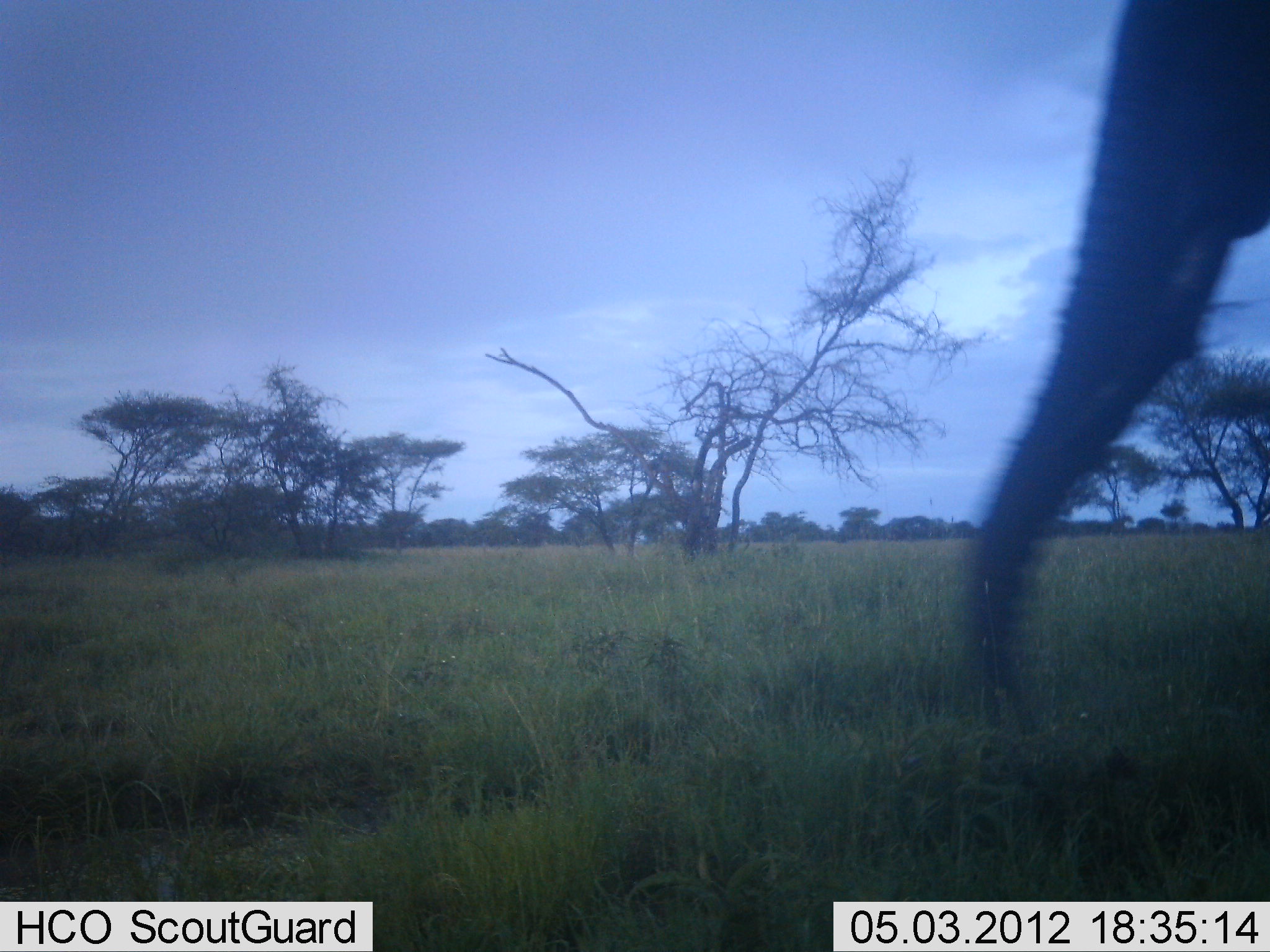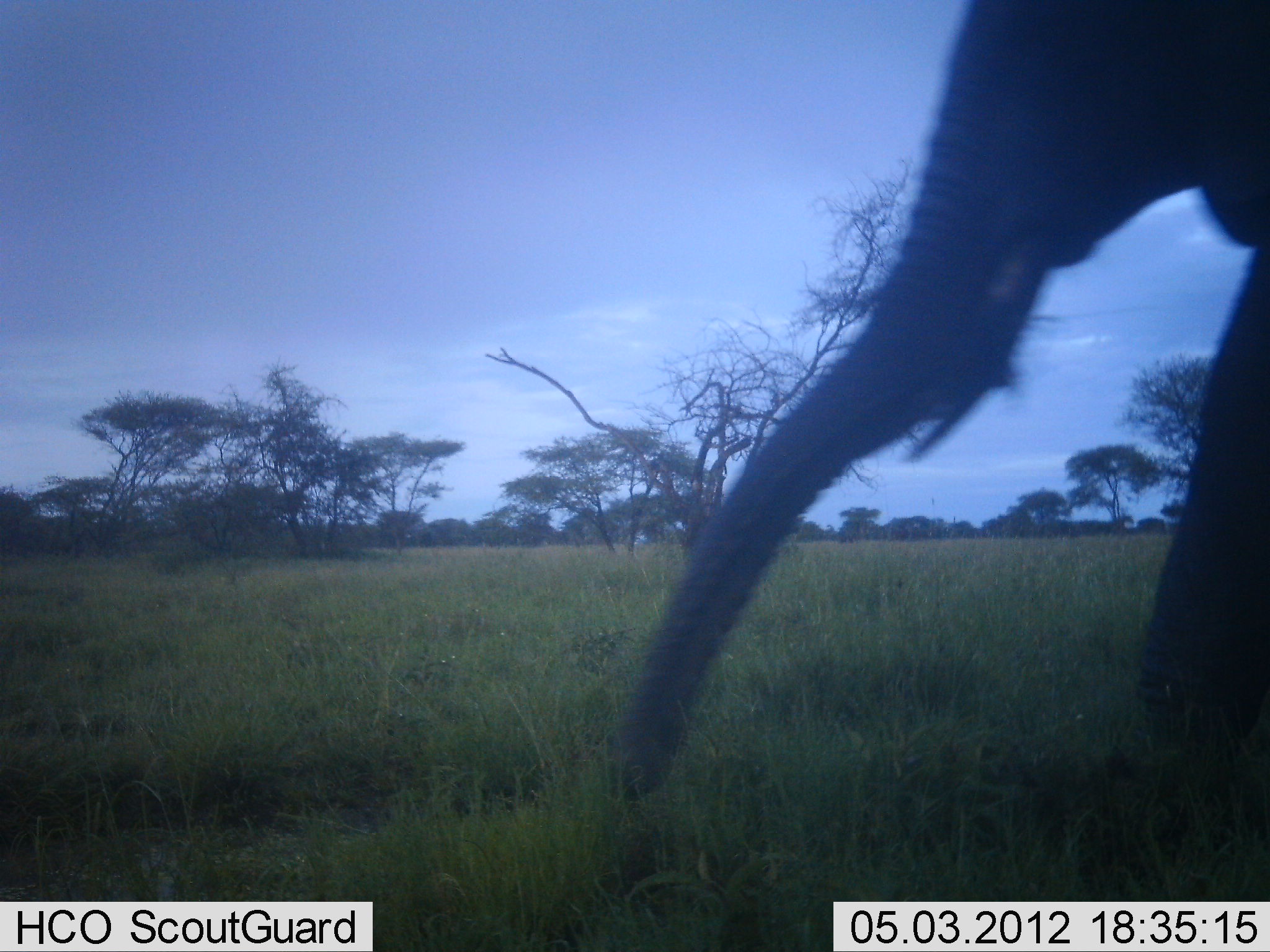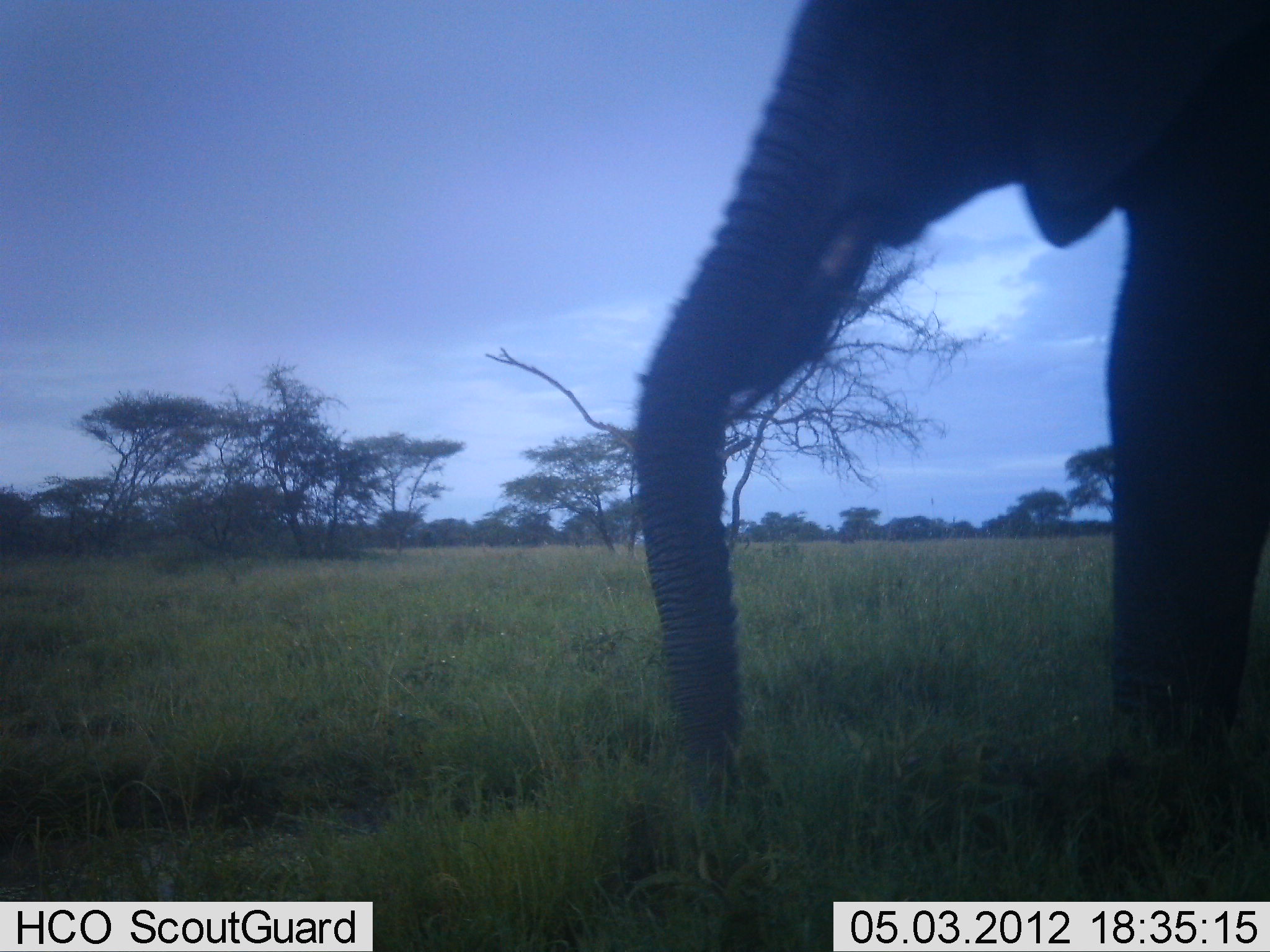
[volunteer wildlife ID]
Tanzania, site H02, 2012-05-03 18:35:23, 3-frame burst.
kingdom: Animalia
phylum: Chordata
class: Mammalia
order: Proboscidea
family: Elephantidae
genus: Loxodonta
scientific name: Loxodonta africana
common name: african bush elephant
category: elephant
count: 1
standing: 8%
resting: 0%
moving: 88%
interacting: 0%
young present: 0%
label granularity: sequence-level